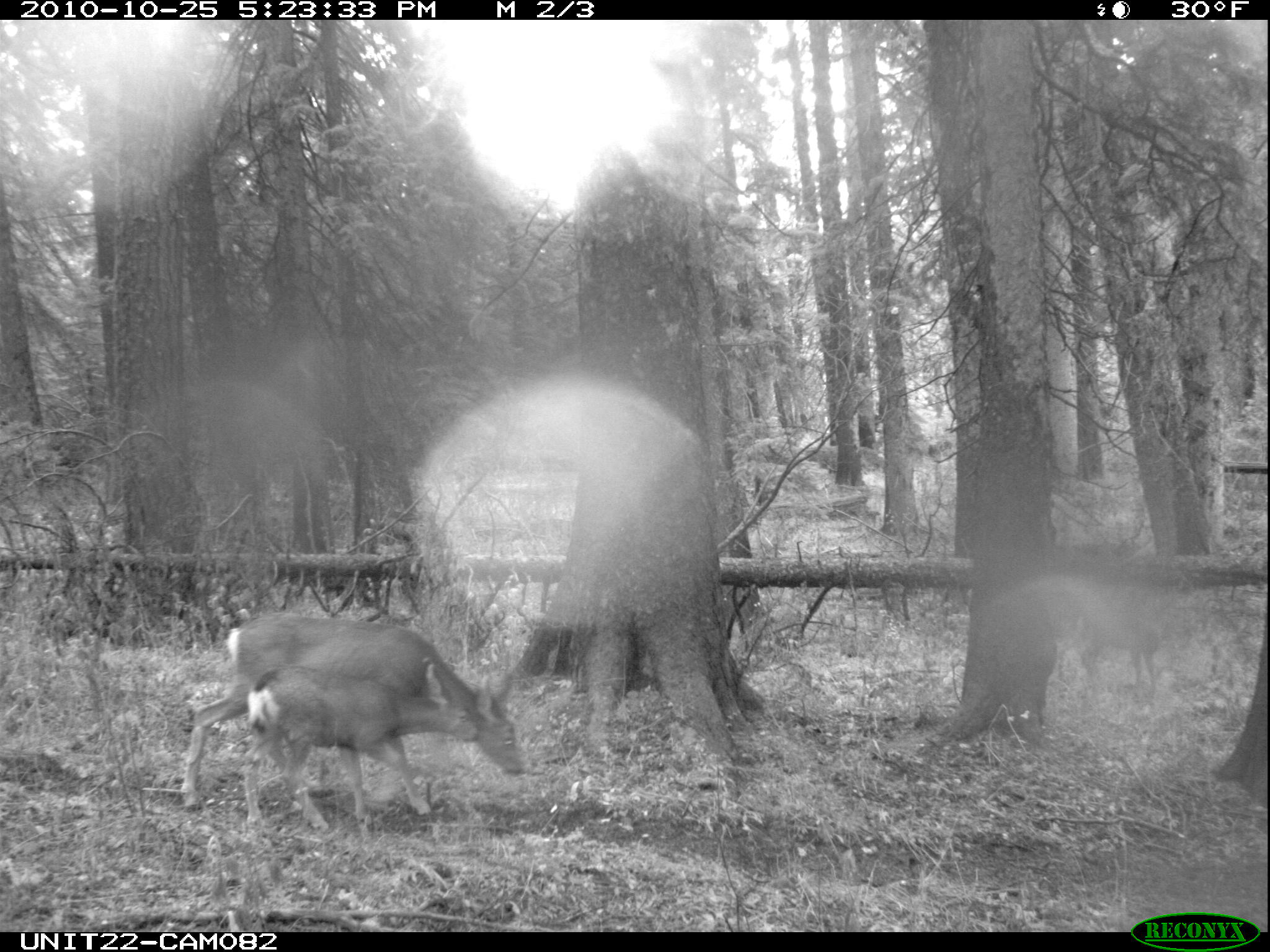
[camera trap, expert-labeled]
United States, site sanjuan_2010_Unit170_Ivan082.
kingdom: Animalia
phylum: Chordata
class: Mammalia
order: Artiodactyla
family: Cervidae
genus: Odocoileus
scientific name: Odocoileus hemionus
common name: mule deer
Odocoileus hemionus (mule deer).